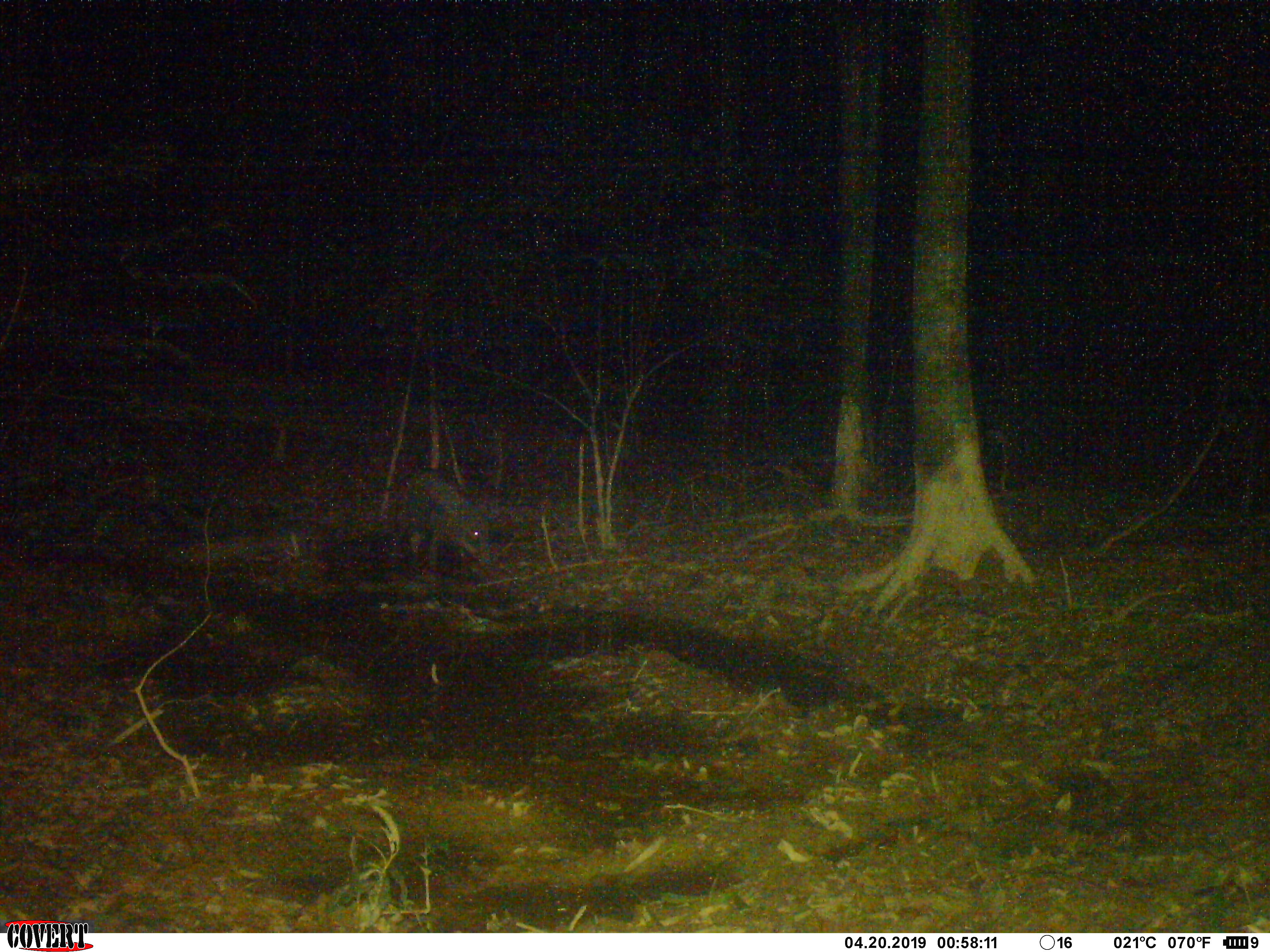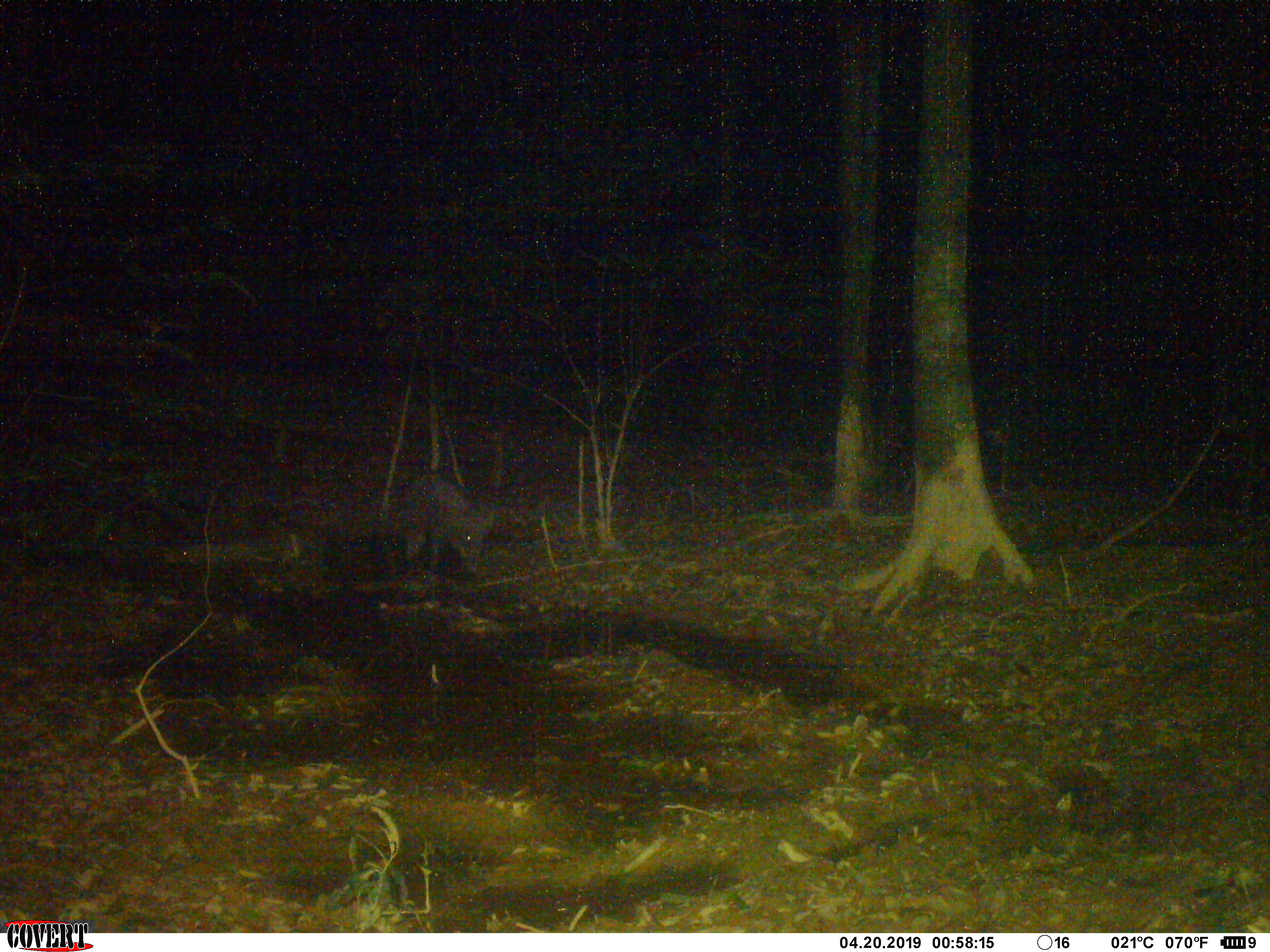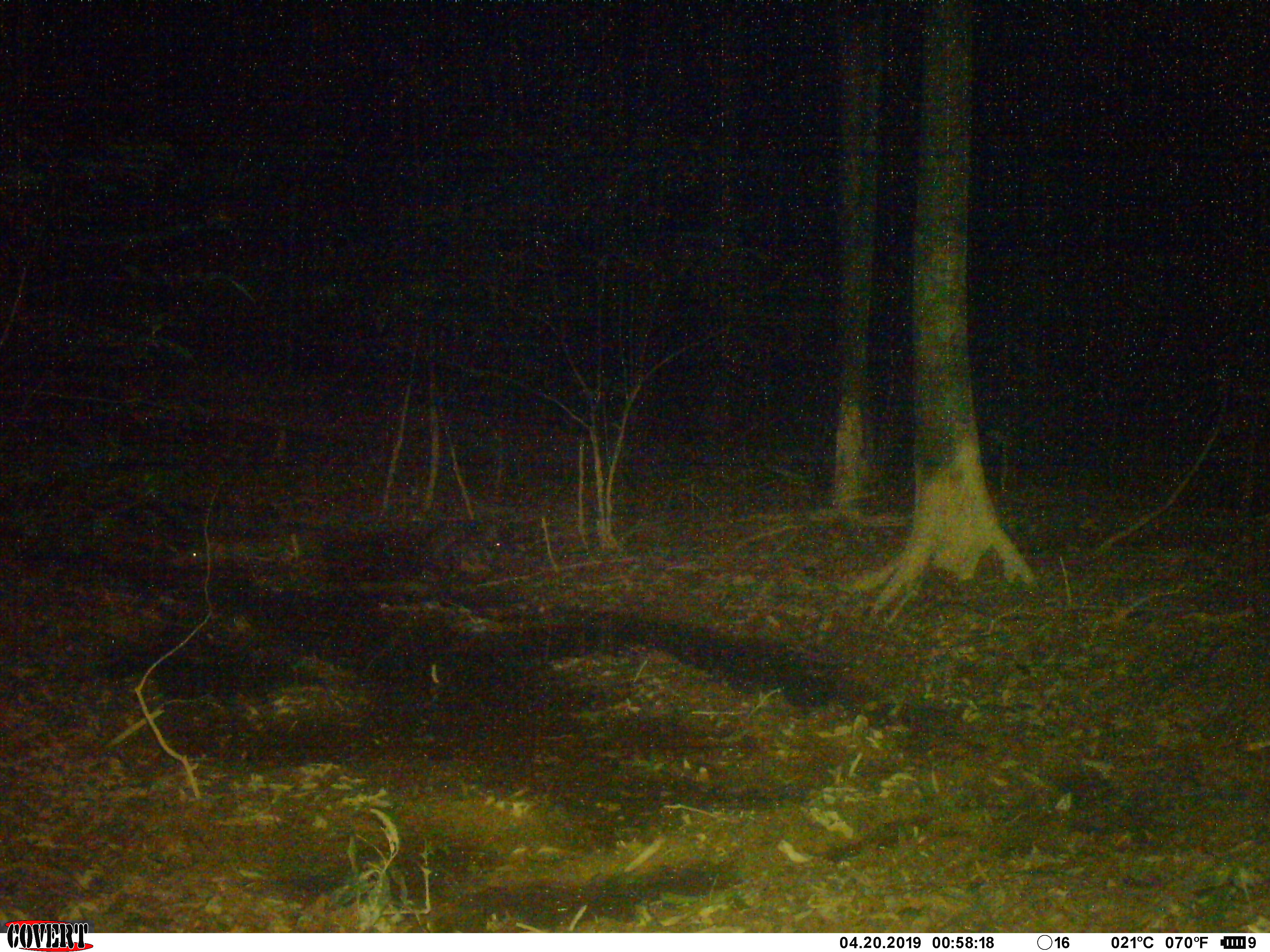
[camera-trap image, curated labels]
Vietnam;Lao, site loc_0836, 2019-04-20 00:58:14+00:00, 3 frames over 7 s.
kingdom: Animalia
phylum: Chordata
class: Mammalia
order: Artiodactyla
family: Suidae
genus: Sus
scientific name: Sus scrofa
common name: eurasian wild pig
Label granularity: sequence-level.